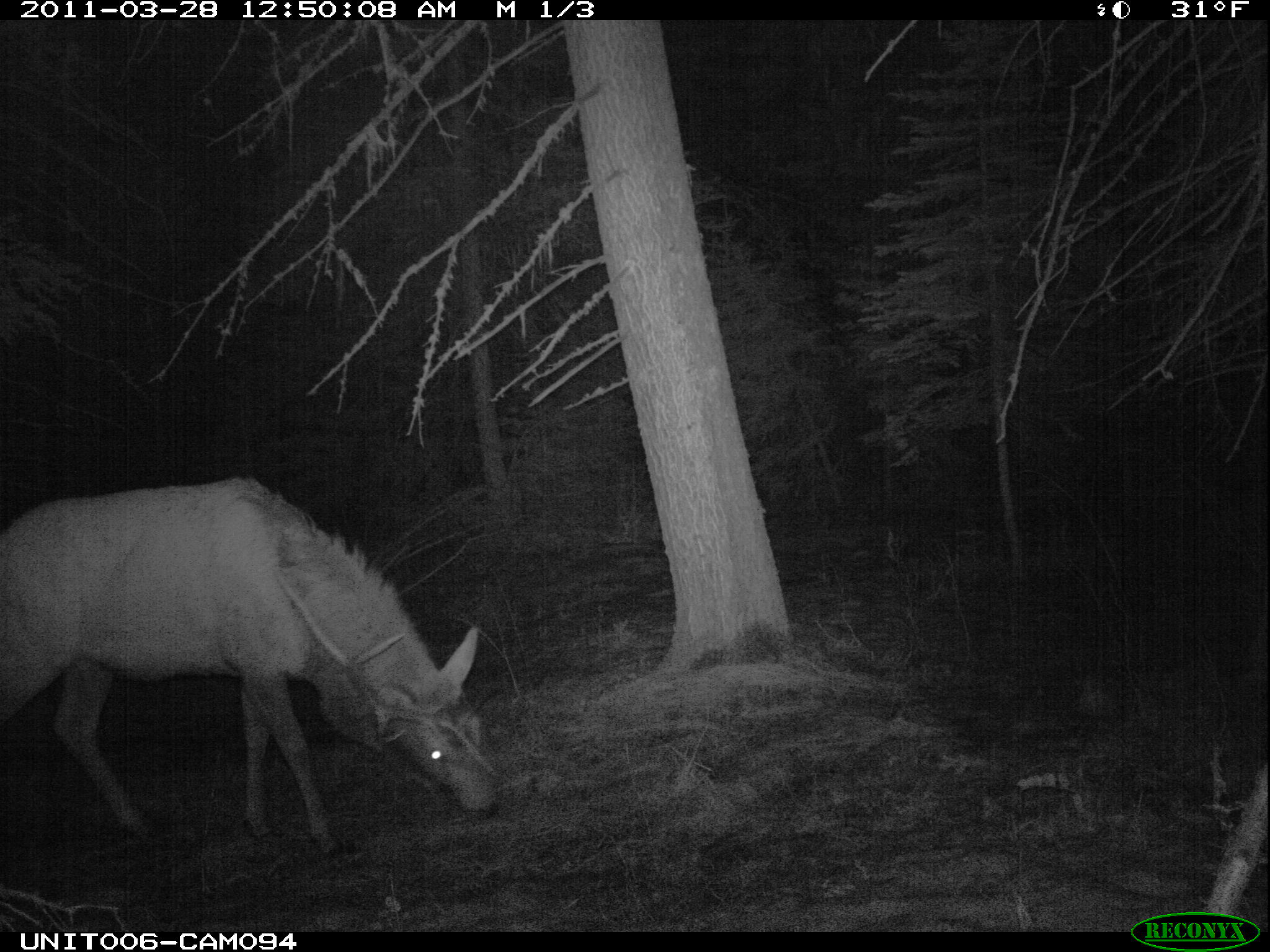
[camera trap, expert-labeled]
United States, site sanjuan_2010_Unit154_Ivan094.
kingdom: Animalia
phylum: Chordata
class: Mammalia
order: Artiodactyla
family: Cervidae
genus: Cervus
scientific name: Cervus elaphus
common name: red deer